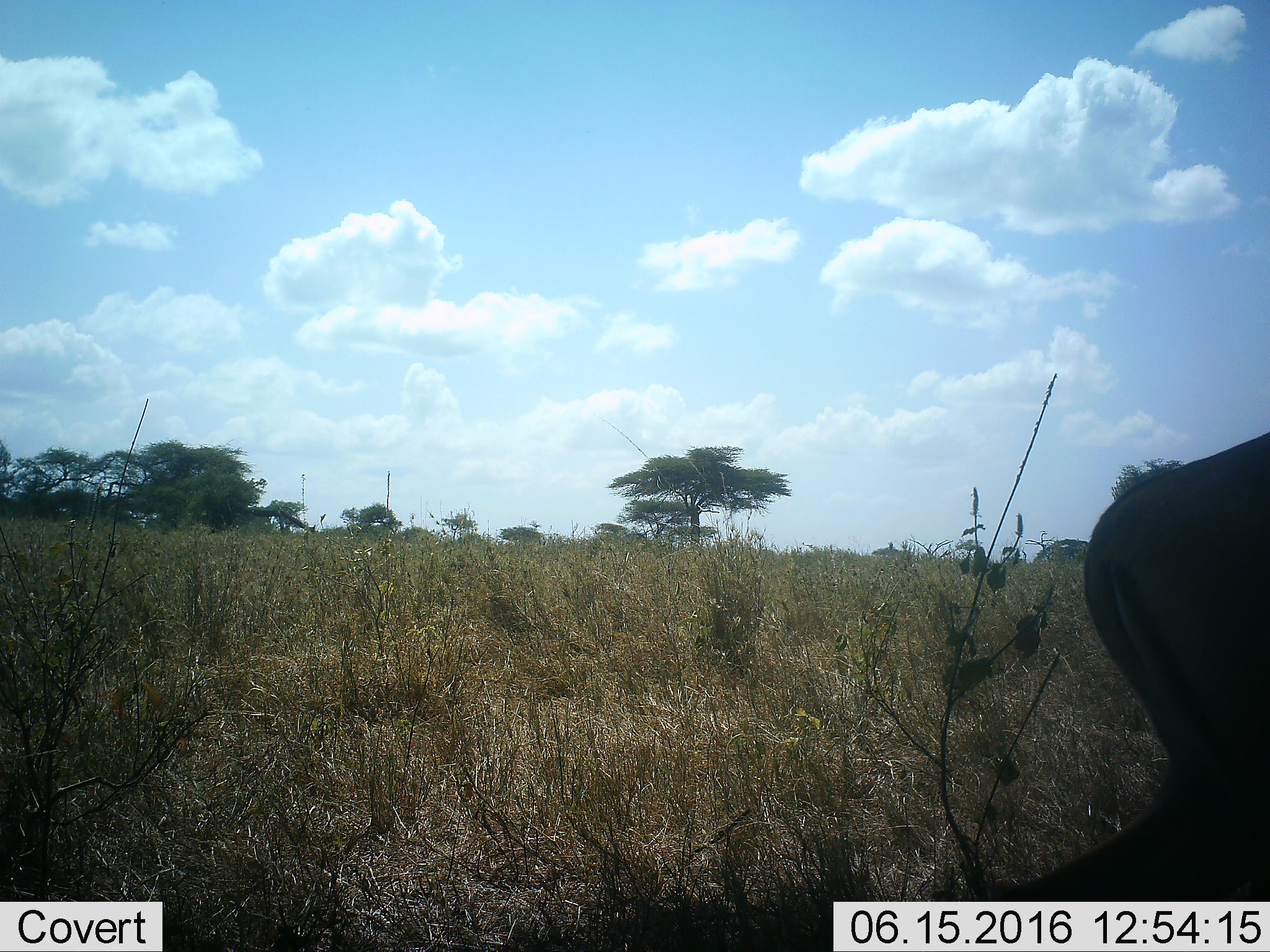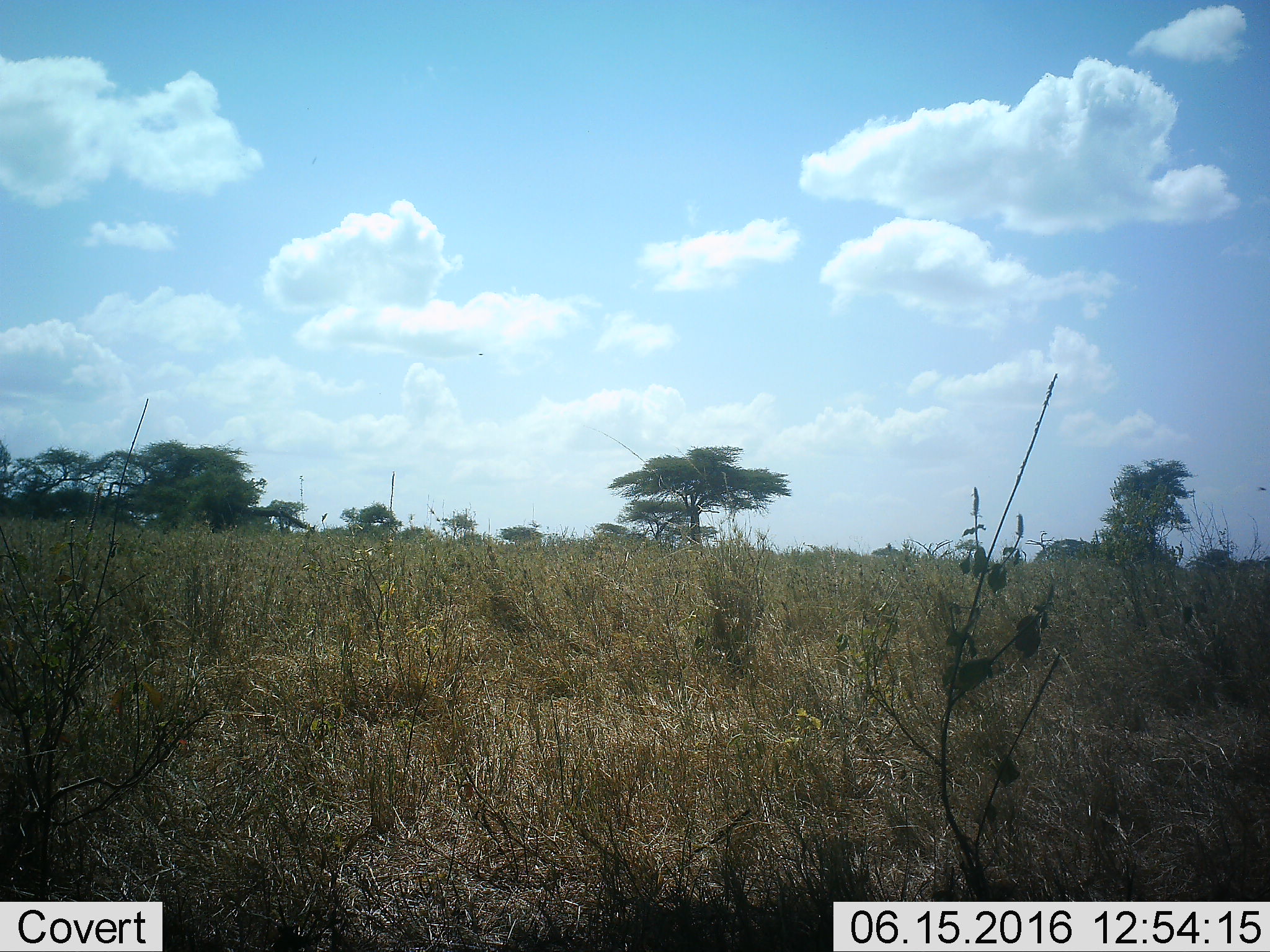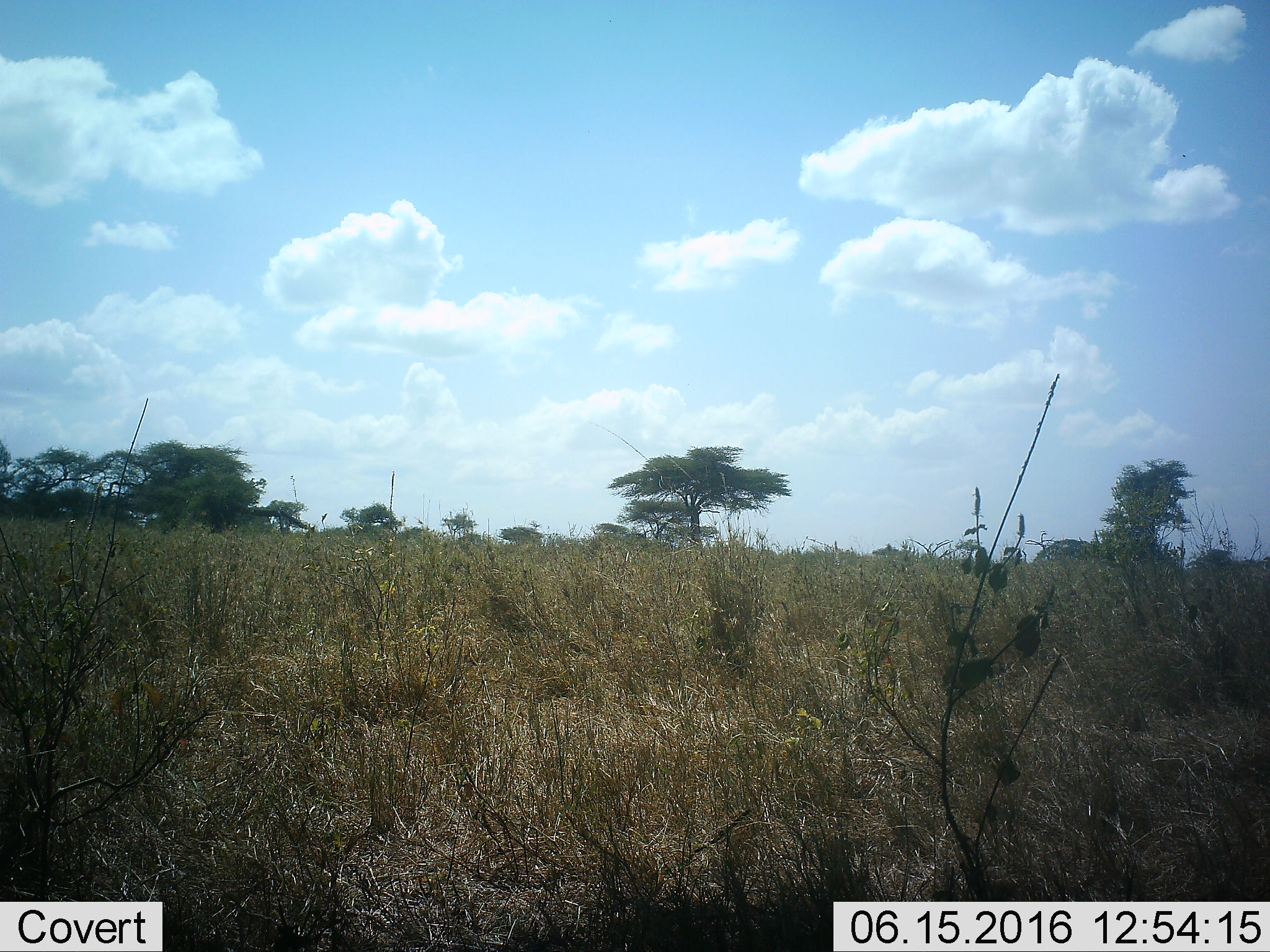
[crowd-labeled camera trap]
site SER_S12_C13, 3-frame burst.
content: unidentified animal